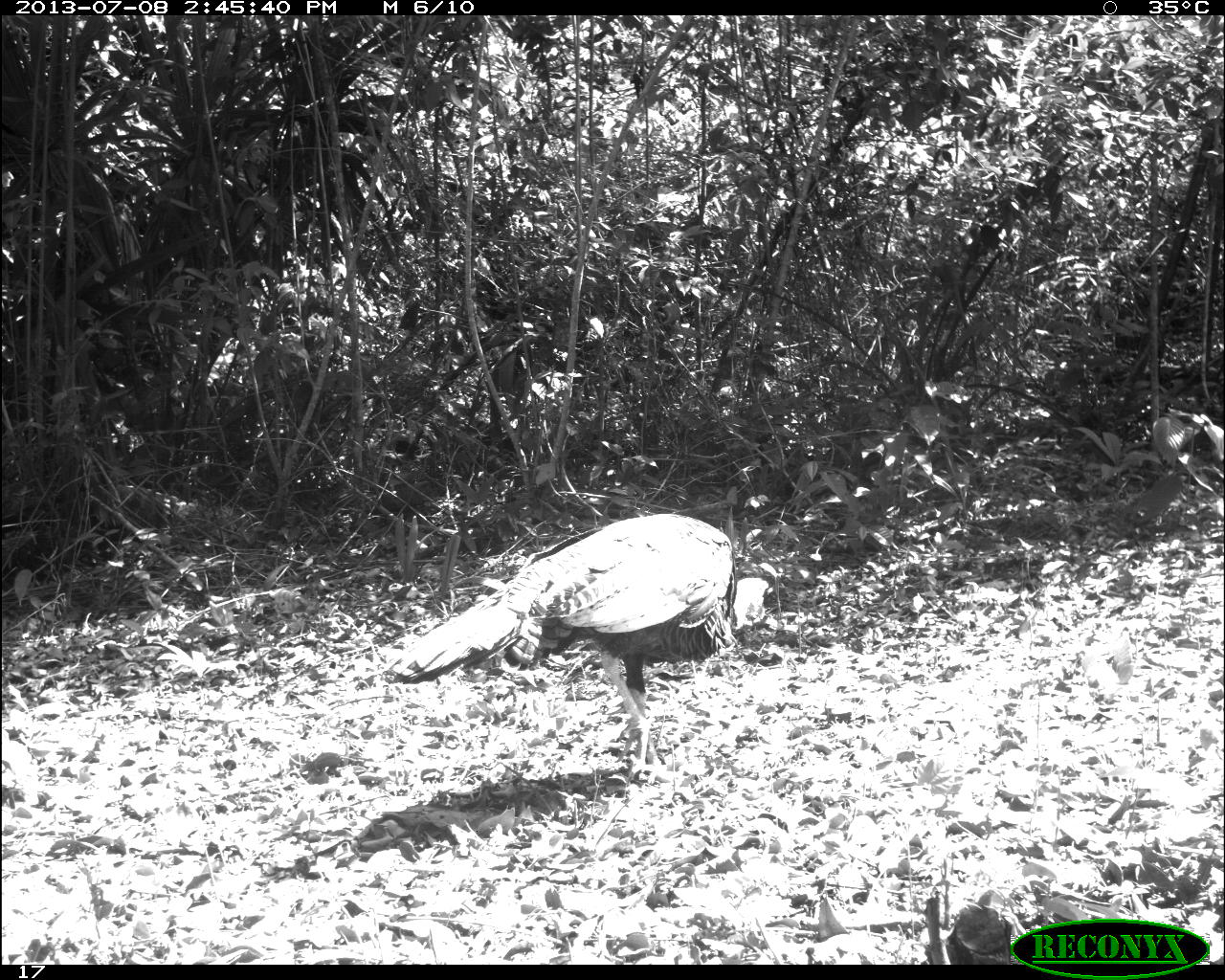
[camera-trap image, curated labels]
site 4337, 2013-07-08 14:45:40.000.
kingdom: Animalia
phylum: Chordata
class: Aves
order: Galliformes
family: Phasianidae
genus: Meleagris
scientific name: Meleagris ocellata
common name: ocellated turkey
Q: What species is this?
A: Meleagris ocellata (ocellated turkey).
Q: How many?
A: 1.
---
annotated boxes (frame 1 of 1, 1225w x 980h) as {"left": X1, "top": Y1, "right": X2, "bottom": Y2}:
meleagris ocellata: {"left": 378, "top": 513, "right": 781, "bottom": 784}